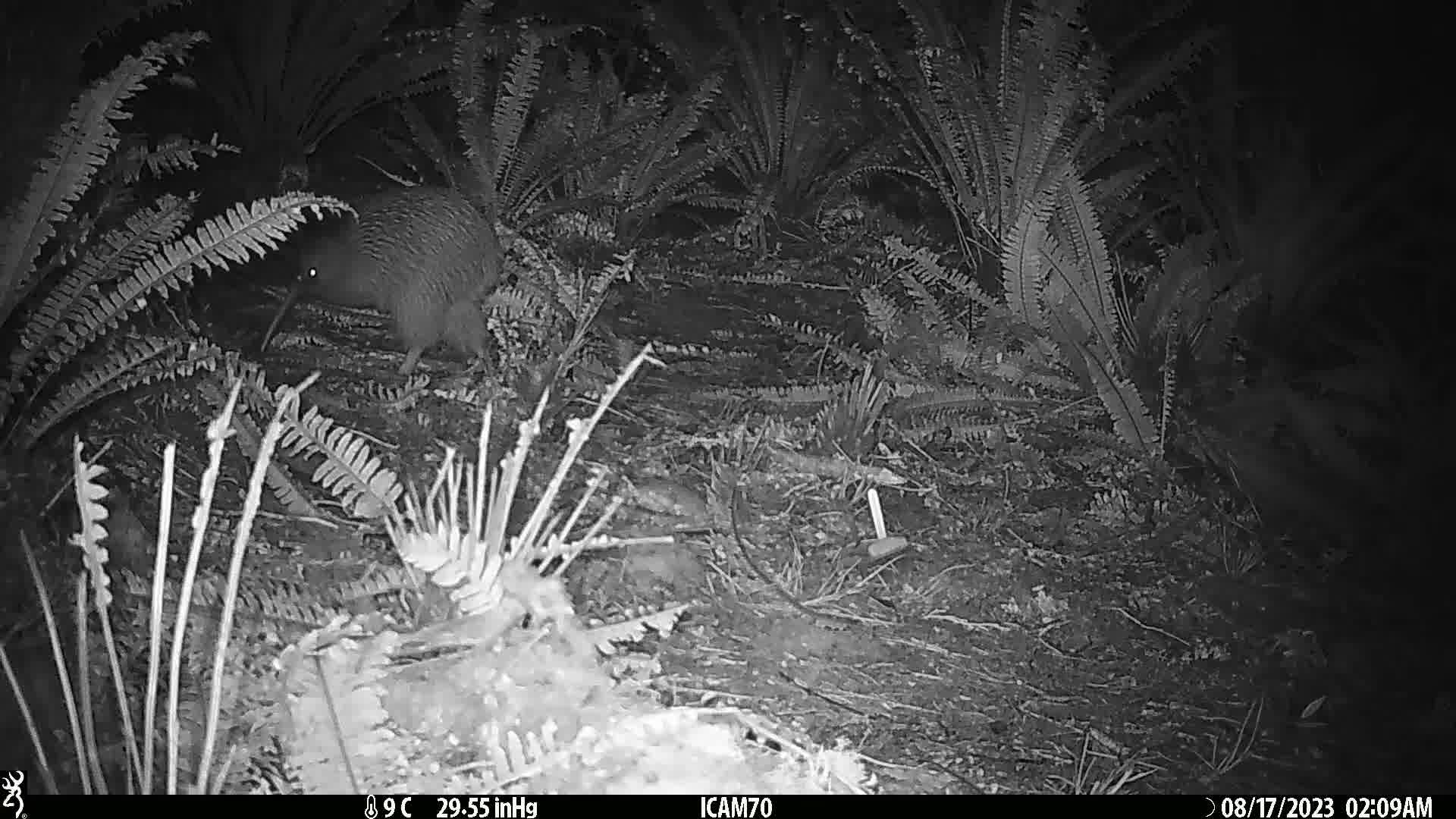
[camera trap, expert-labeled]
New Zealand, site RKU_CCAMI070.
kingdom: Animalia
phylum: Chordata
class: Aves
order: Apterygiformes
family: Apterygidae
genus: Apteryx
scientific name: Apteryx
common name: kiwi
Kiwi (Apteryx).